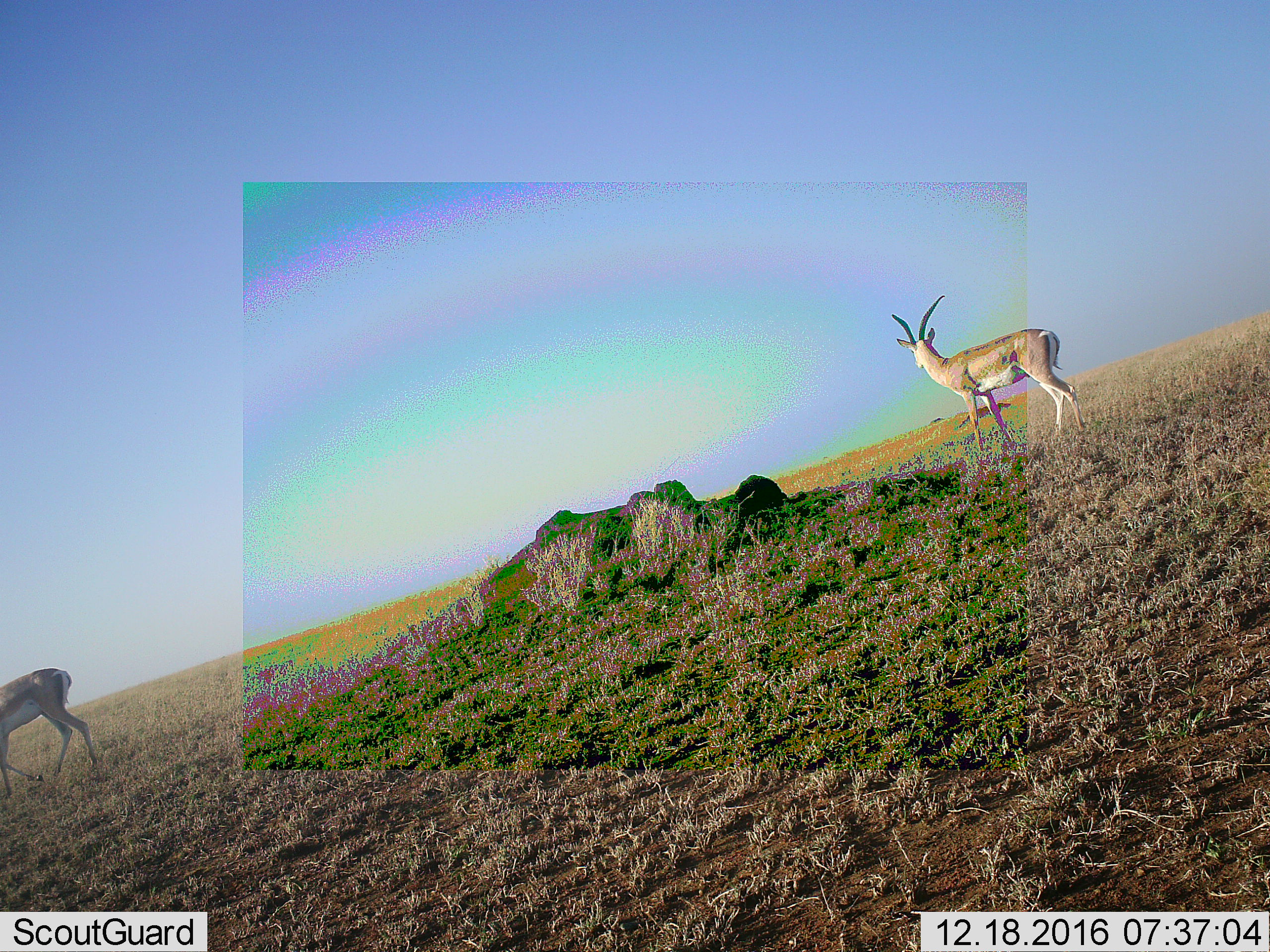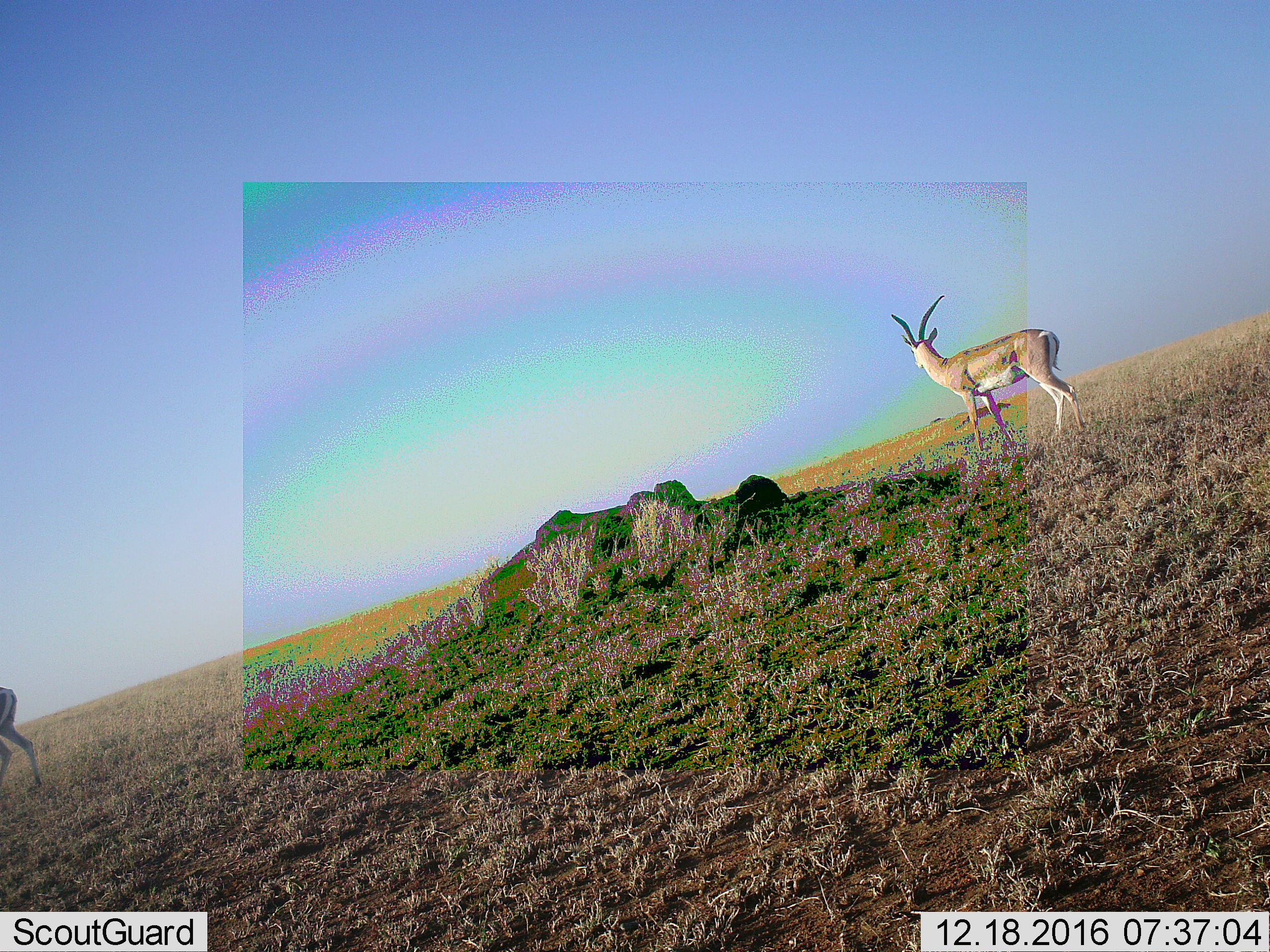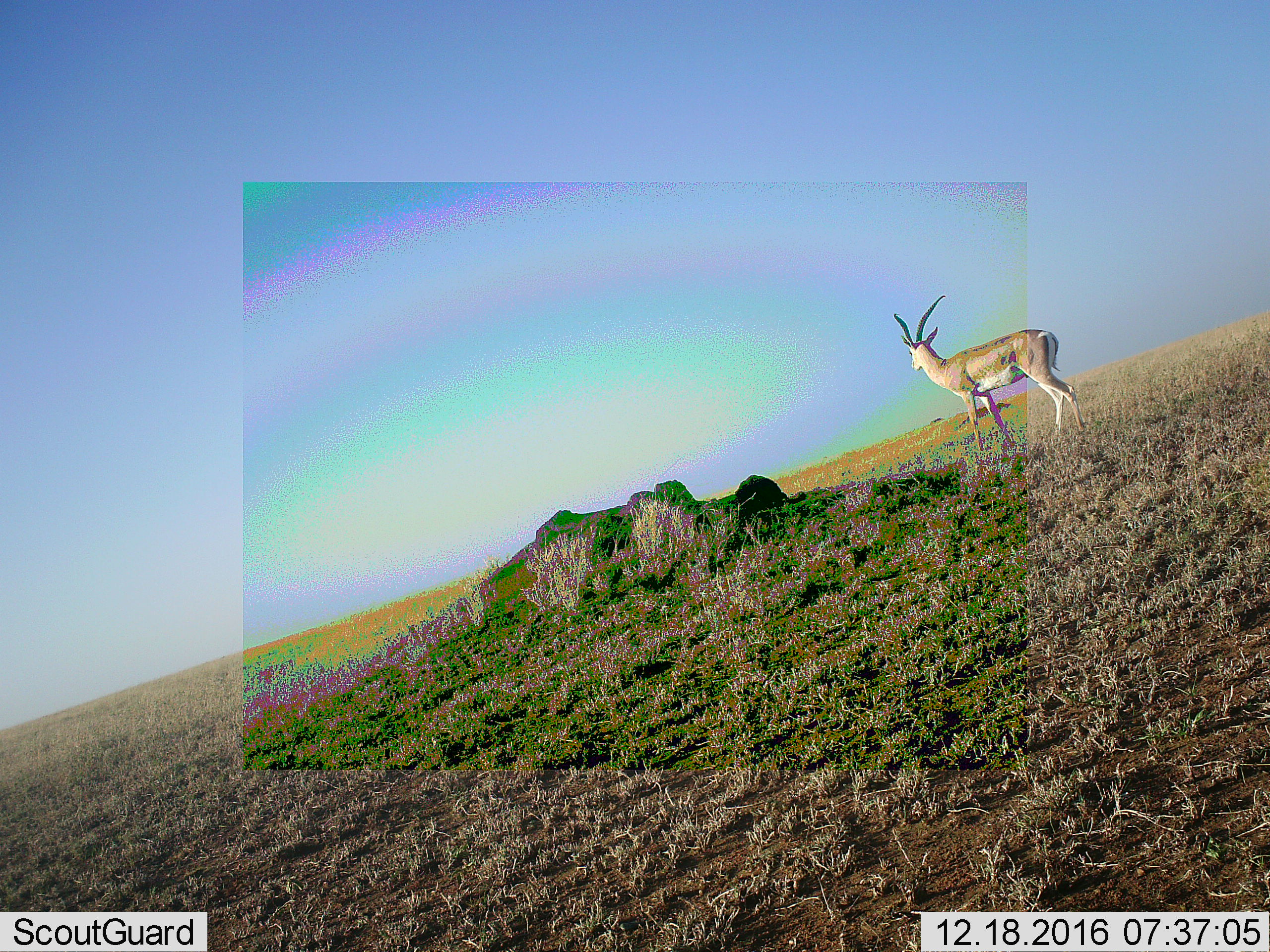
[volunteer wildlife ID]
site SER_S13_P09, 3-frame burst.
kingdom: Animalia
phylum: Chordata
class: Mammalia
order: Artiodactyla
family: Bovidae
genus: Nanger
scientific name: Nanger granti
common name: grant's gazelle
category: gazellegrants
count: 2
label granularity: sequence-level